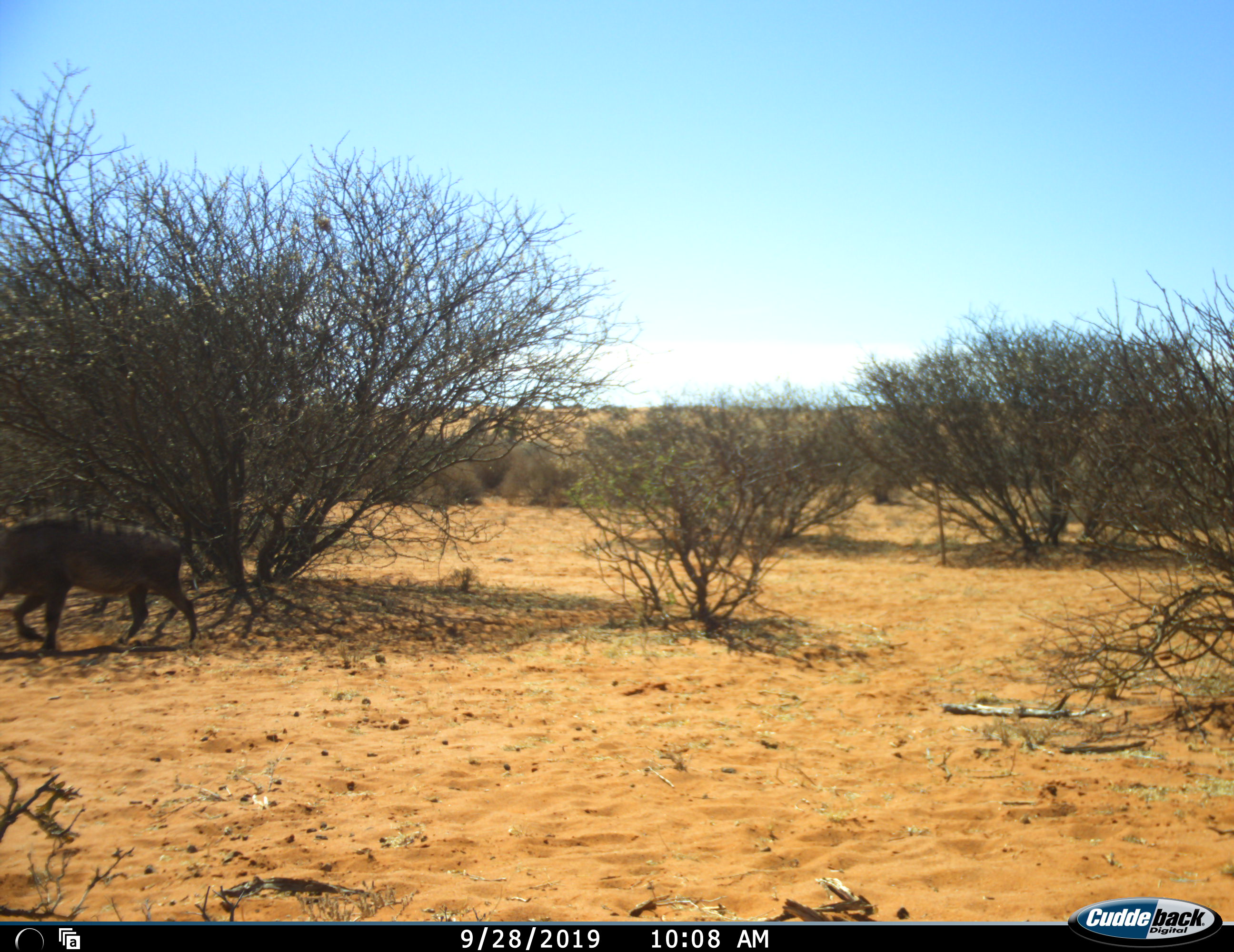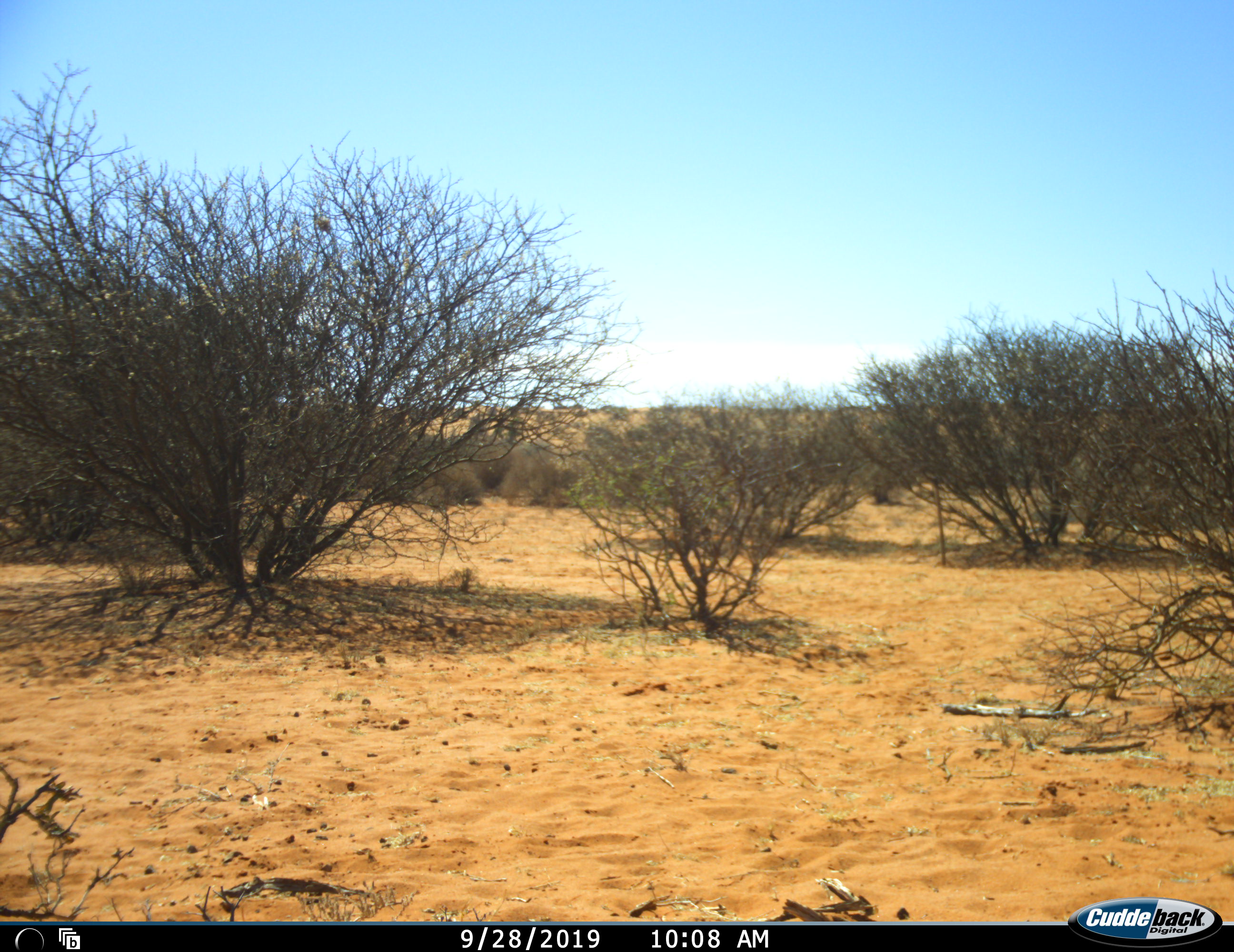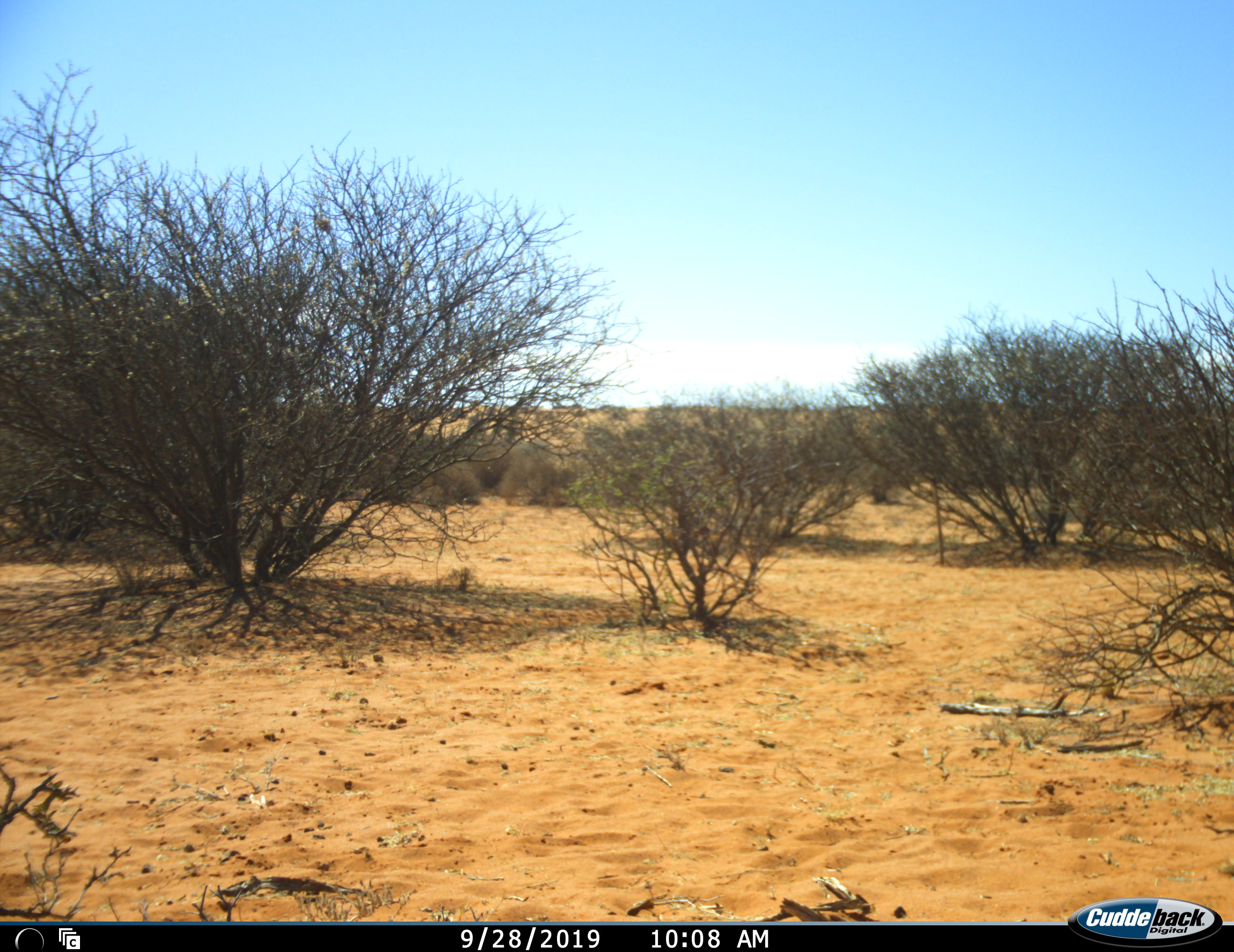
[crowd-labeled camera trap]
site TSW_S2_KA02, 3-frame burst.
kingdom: Animalia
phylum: Chordata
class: Mammalia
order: Artiodactyla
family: Suidae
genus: Phacochoerus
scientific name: Phacochoerus africanus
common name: warthog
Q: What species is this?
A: Warthog (Phacochoerus africanus).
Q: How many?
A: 1.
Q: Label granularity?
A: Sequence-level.